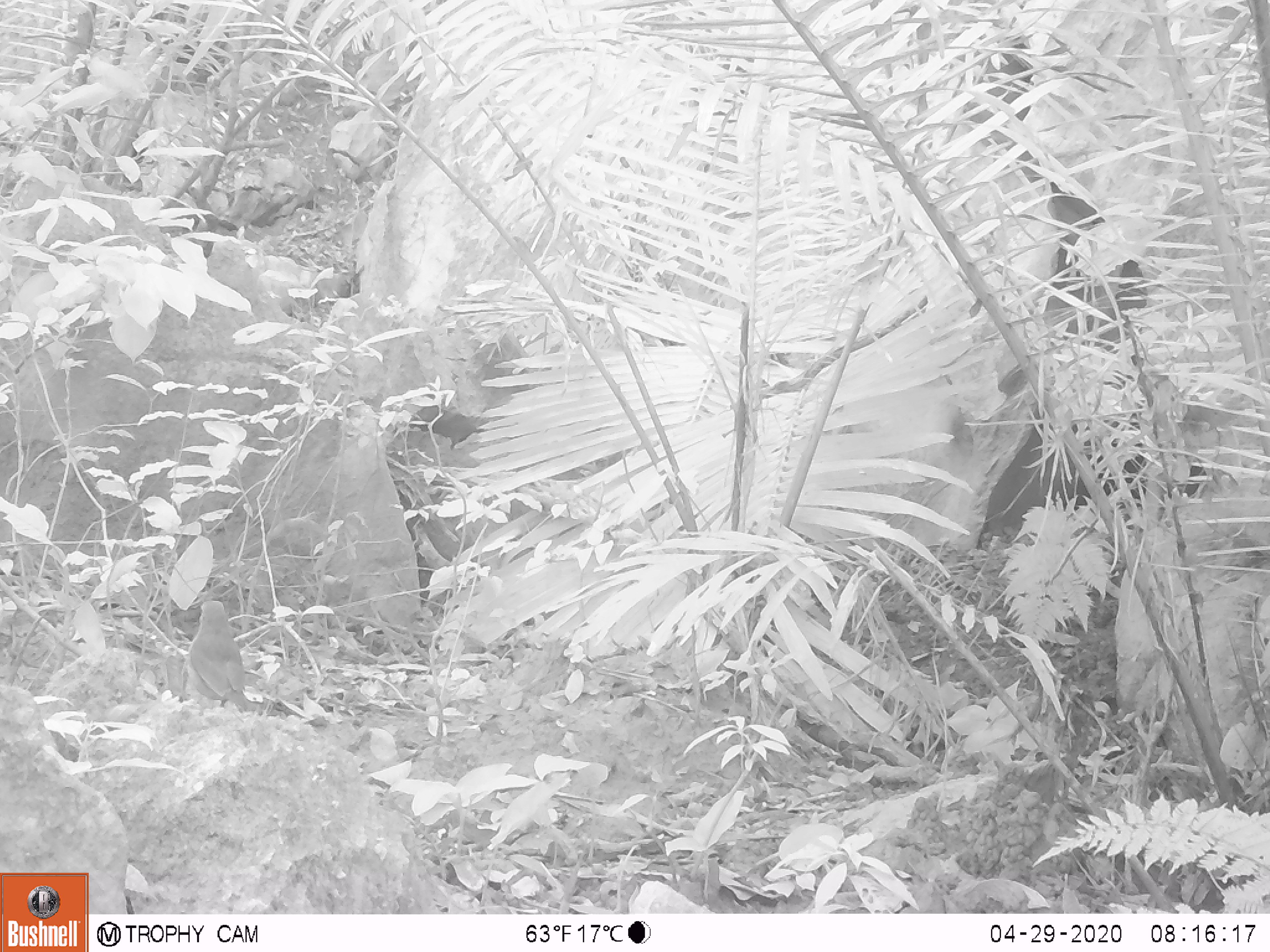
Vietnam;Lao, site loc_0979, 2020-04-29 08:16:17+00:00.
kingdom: Animalia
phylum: Chordata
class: Aves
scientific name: Aves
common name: bird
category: unidentified bird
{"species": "unidentified bird (bird) (Aves)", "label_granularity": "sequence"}